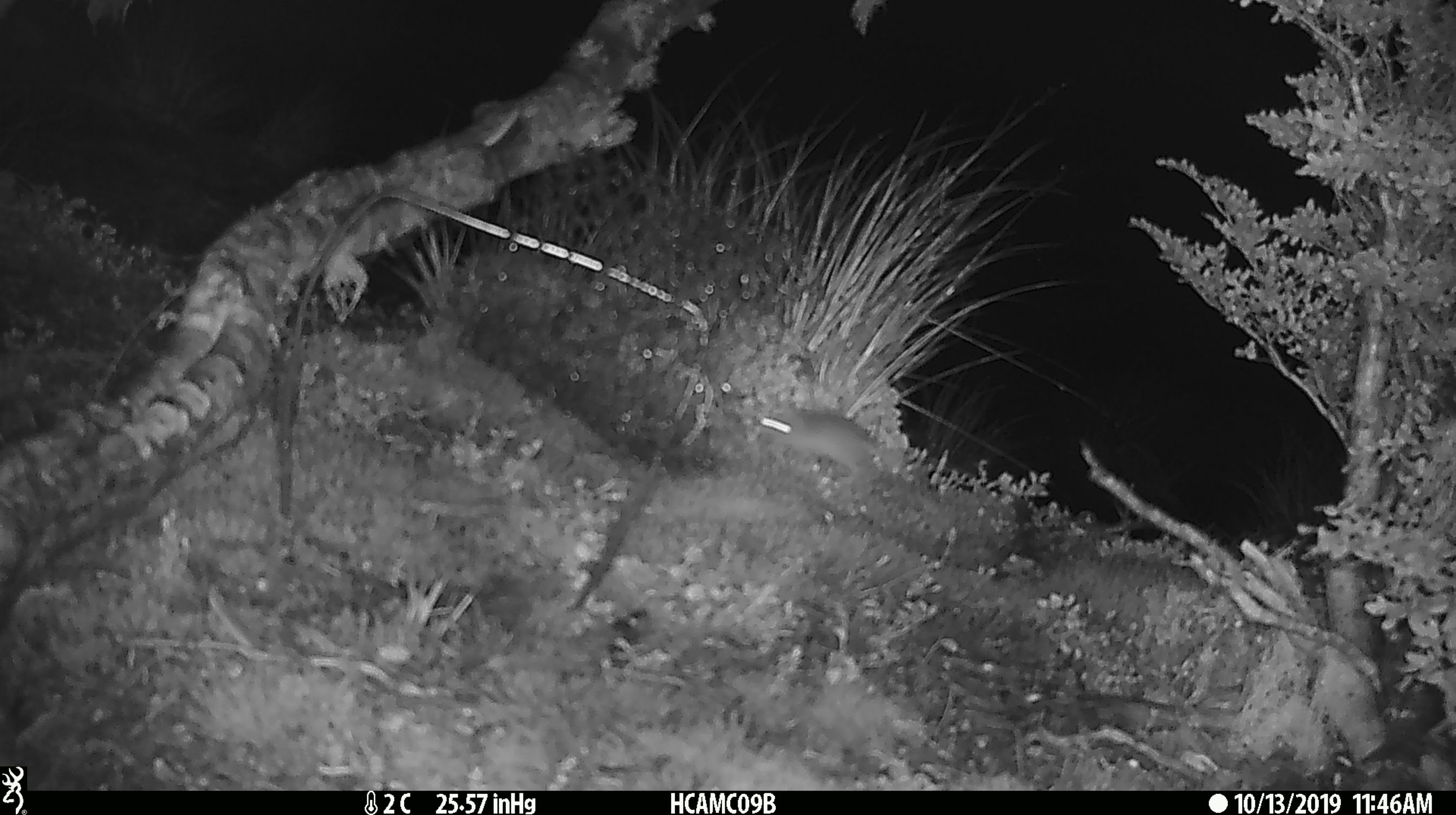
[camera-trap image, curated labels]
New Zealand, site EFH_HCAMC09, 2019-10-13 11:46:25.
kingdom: Animalia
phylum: Chordata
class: Mammalia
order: Rodentia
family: Muridae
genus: Mus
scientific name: Mus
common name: mouse